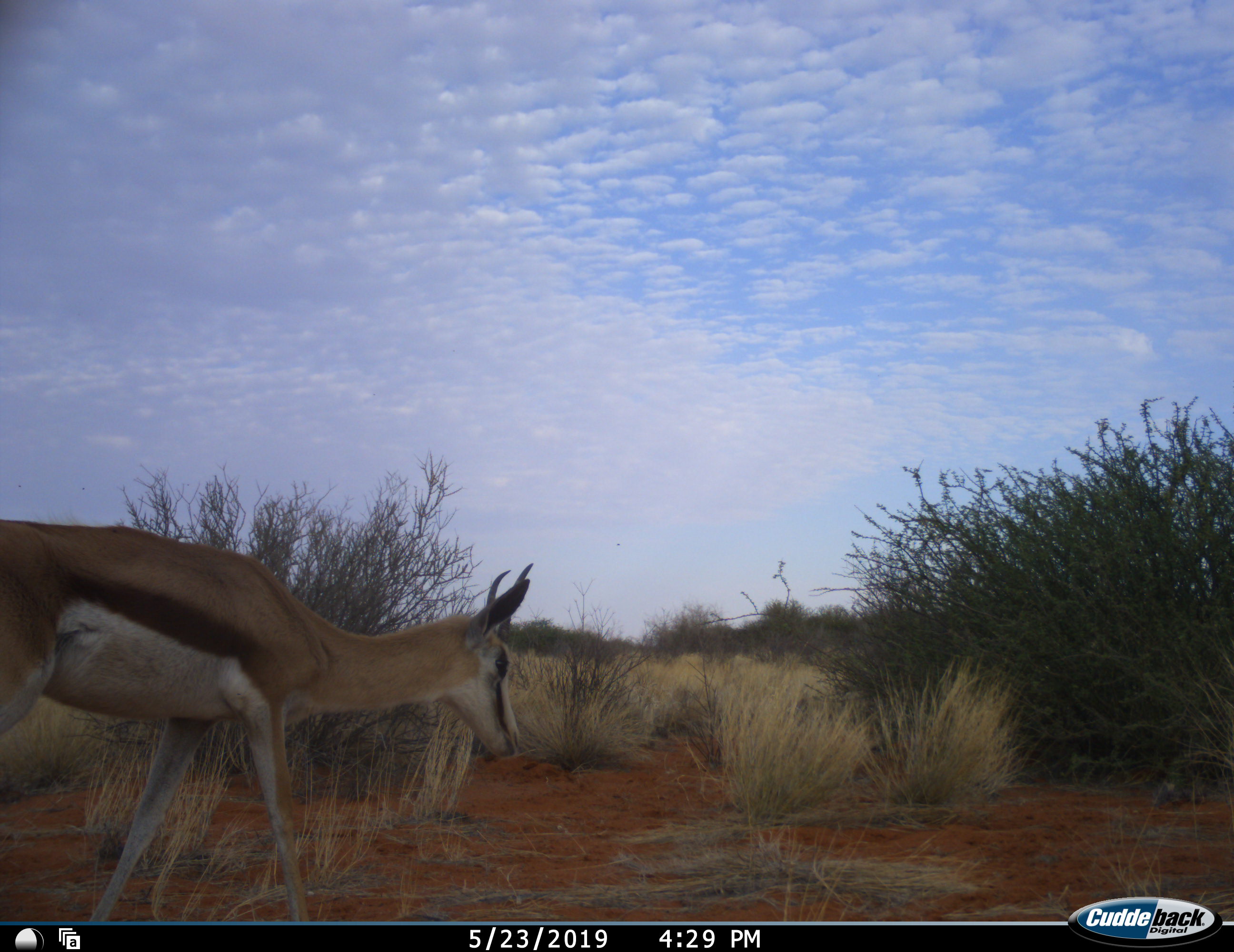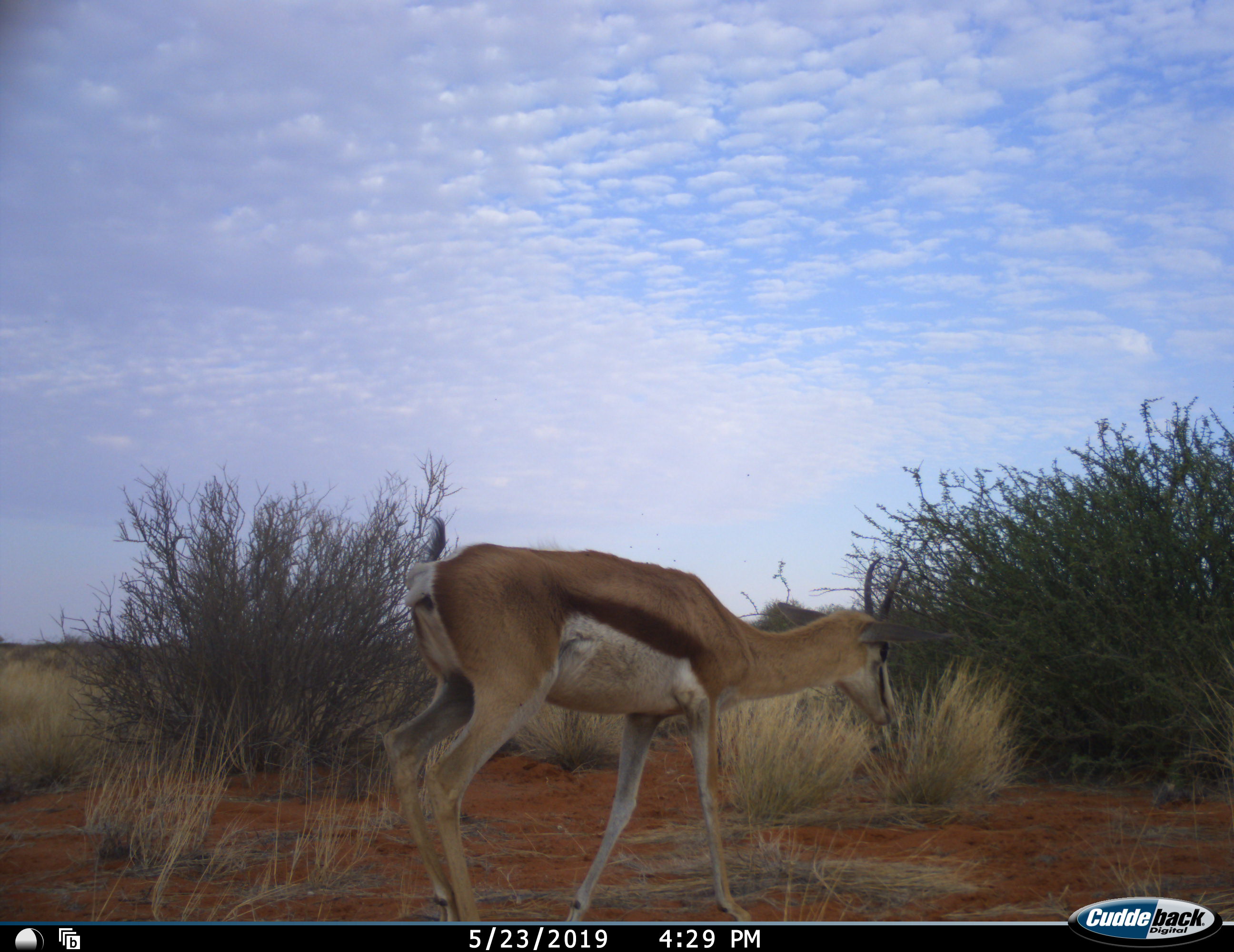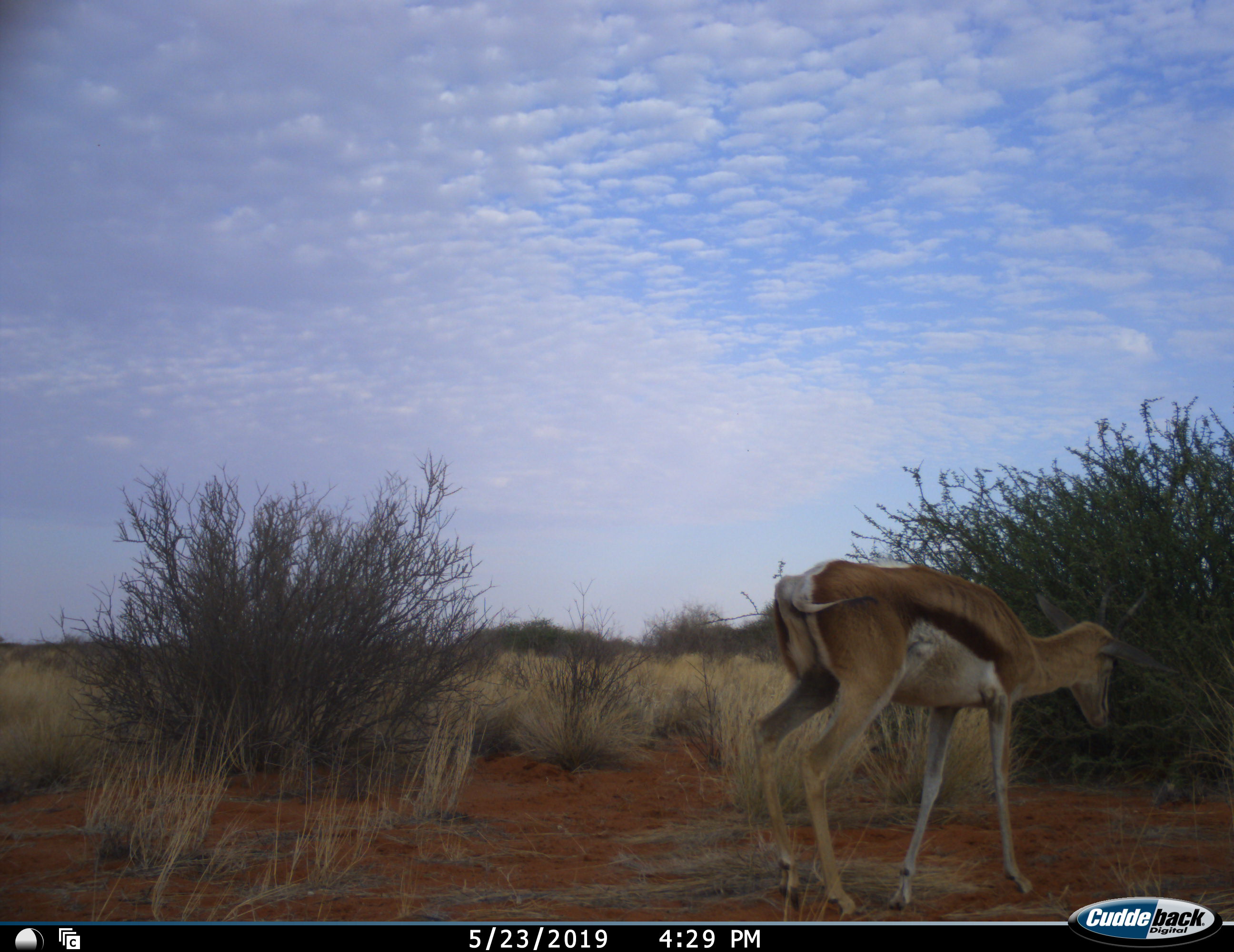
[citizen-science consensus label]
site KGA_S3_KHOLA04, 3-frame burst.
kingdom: Animalia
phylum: Chordata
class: Mammalia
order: Artiodactyla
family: Bovidae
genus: Antidorcas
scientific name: Antidorcas marsupialis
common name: springbok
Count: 1.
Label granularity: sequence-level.